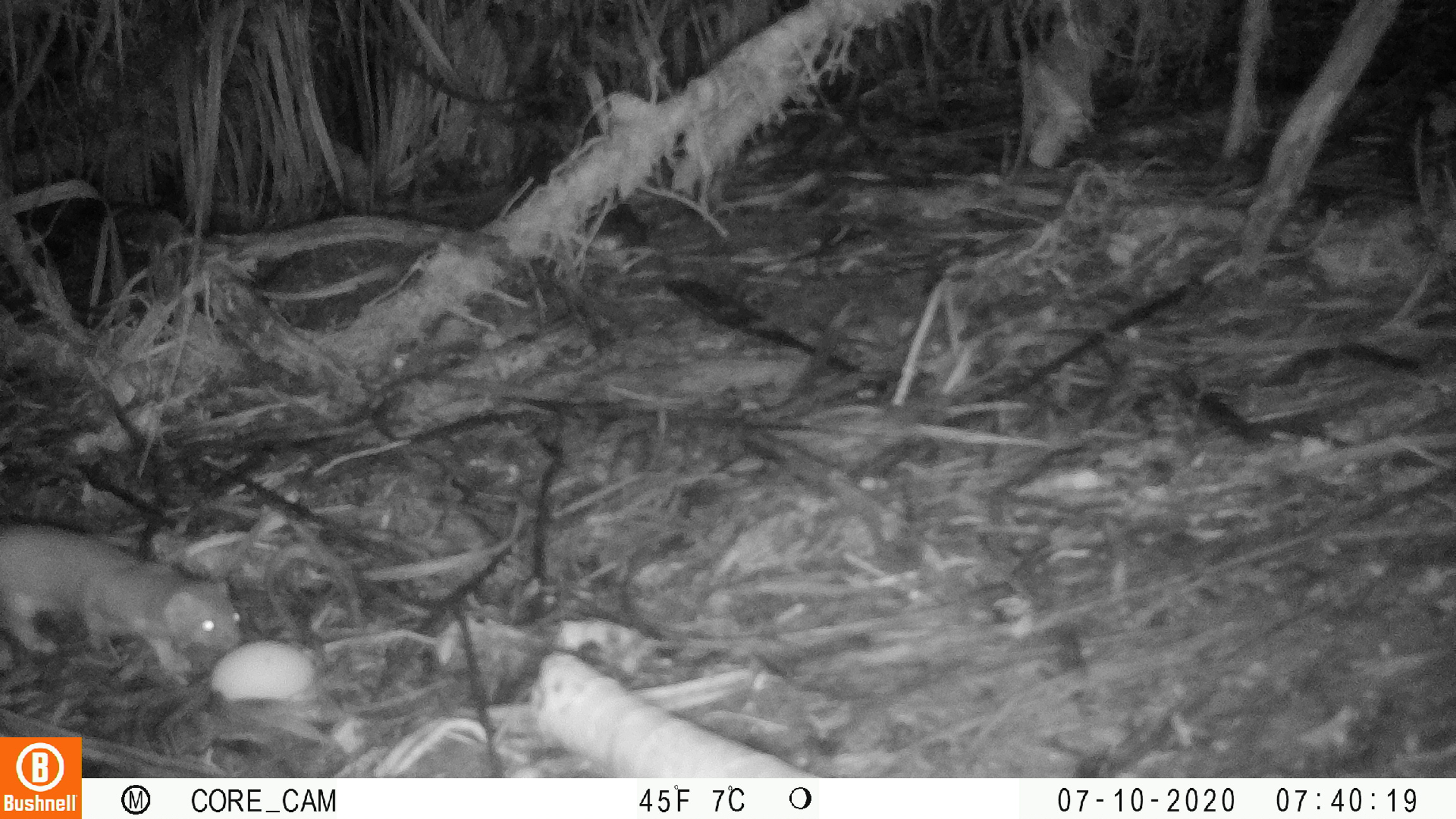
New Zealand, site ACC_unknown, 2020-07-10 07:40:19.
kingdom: Animalia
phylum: Chordata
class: Mammalia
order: Carnivora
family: Mustelidae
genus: Mustela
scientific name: Mustela erminea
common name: stoat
Stoat (Mustela erminea).